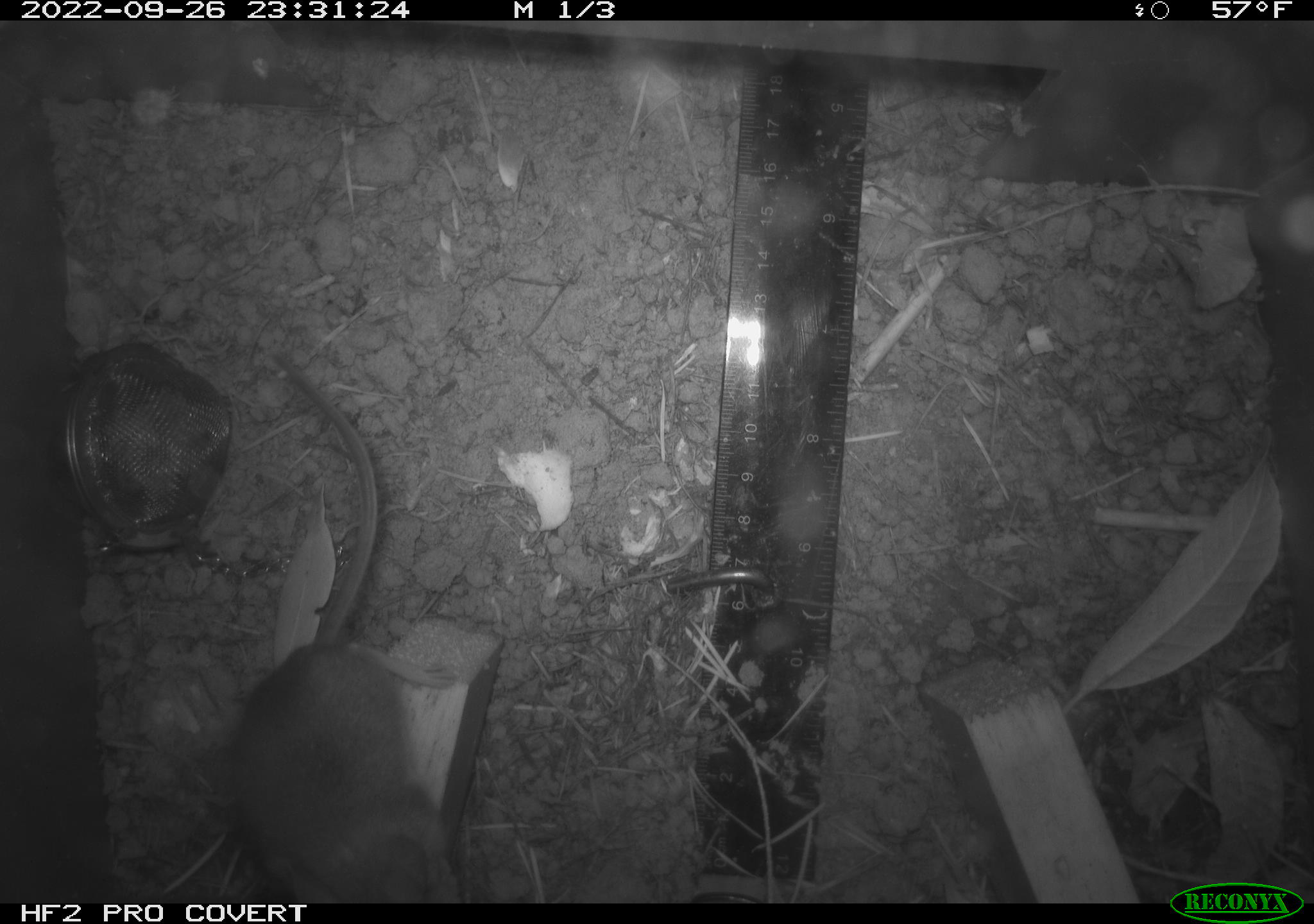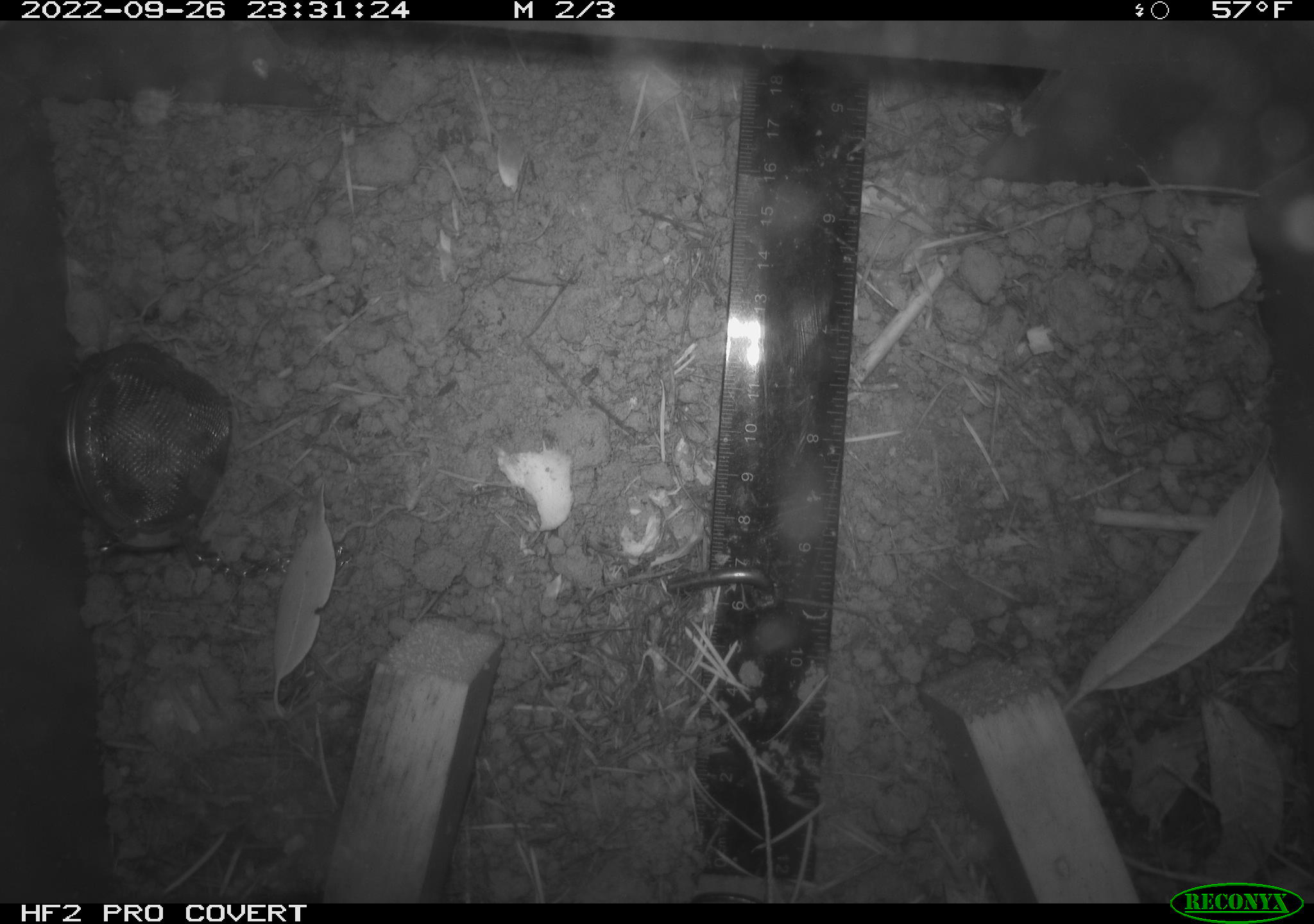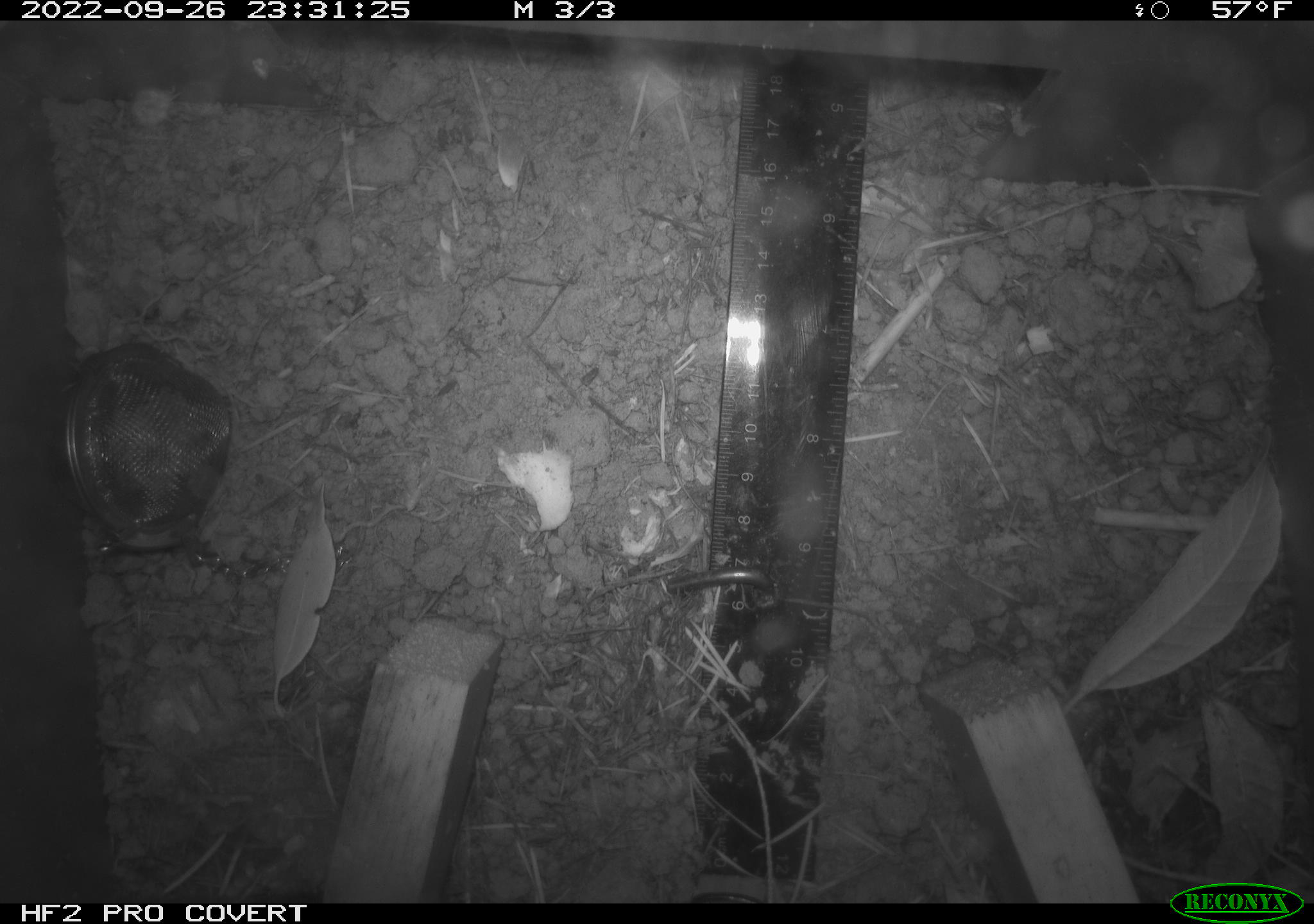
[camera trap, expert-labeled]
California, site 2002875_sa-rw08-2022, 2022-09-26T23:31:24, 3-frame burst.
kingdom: Animalia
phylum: Chordata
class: Mammalia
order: Rodentia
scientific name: Rodentia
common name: mouse species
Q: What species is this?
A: Mouse species (Rodentia).